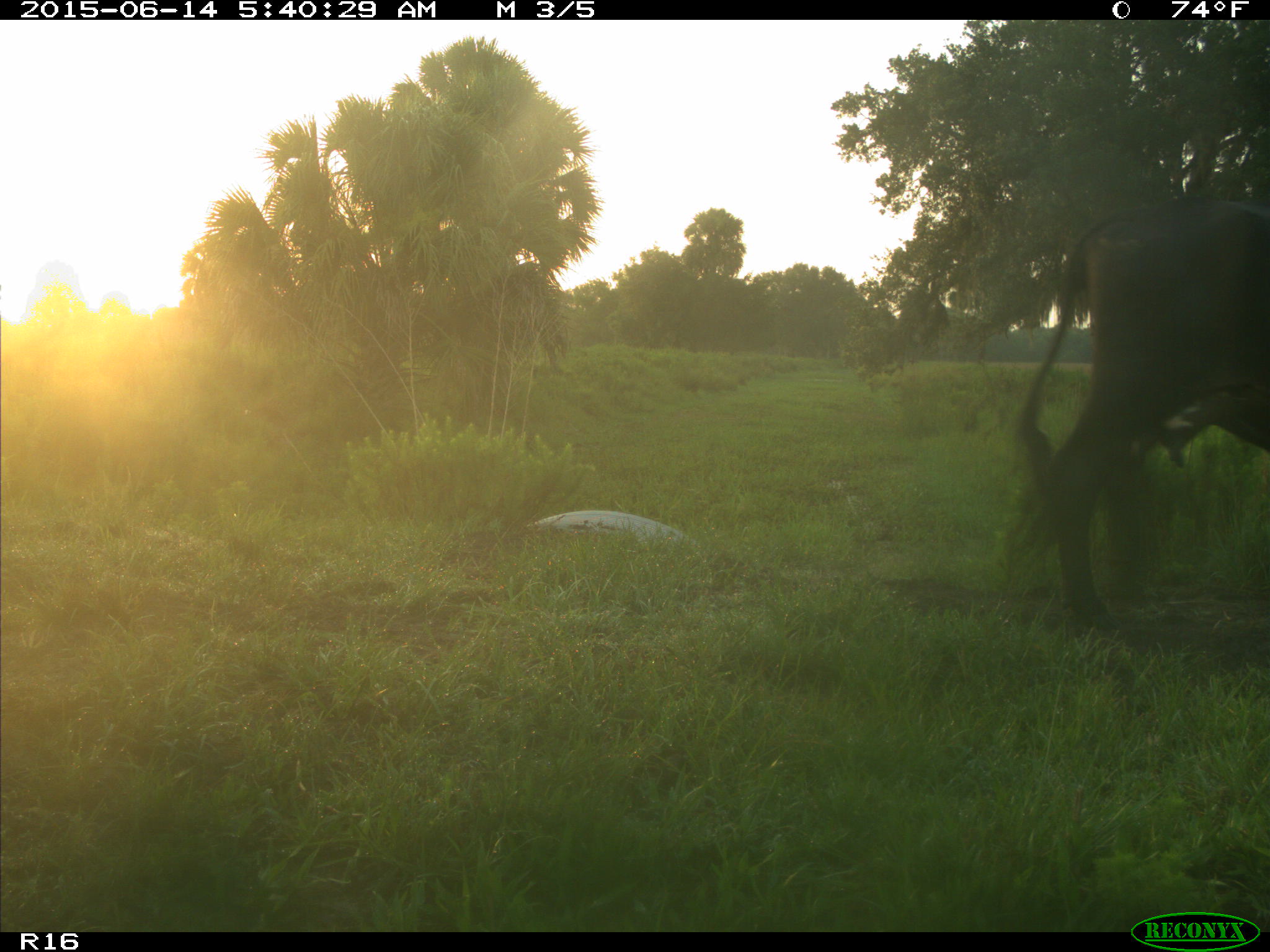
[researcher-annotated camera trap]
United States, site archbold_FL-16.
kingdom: Animalia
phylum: Chordata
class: Mammalia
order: Artiodactyla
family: Bovidae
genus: Bos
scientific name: Bos taurus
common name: domestic cow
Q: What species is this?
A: Bos taurus (domestic cow).